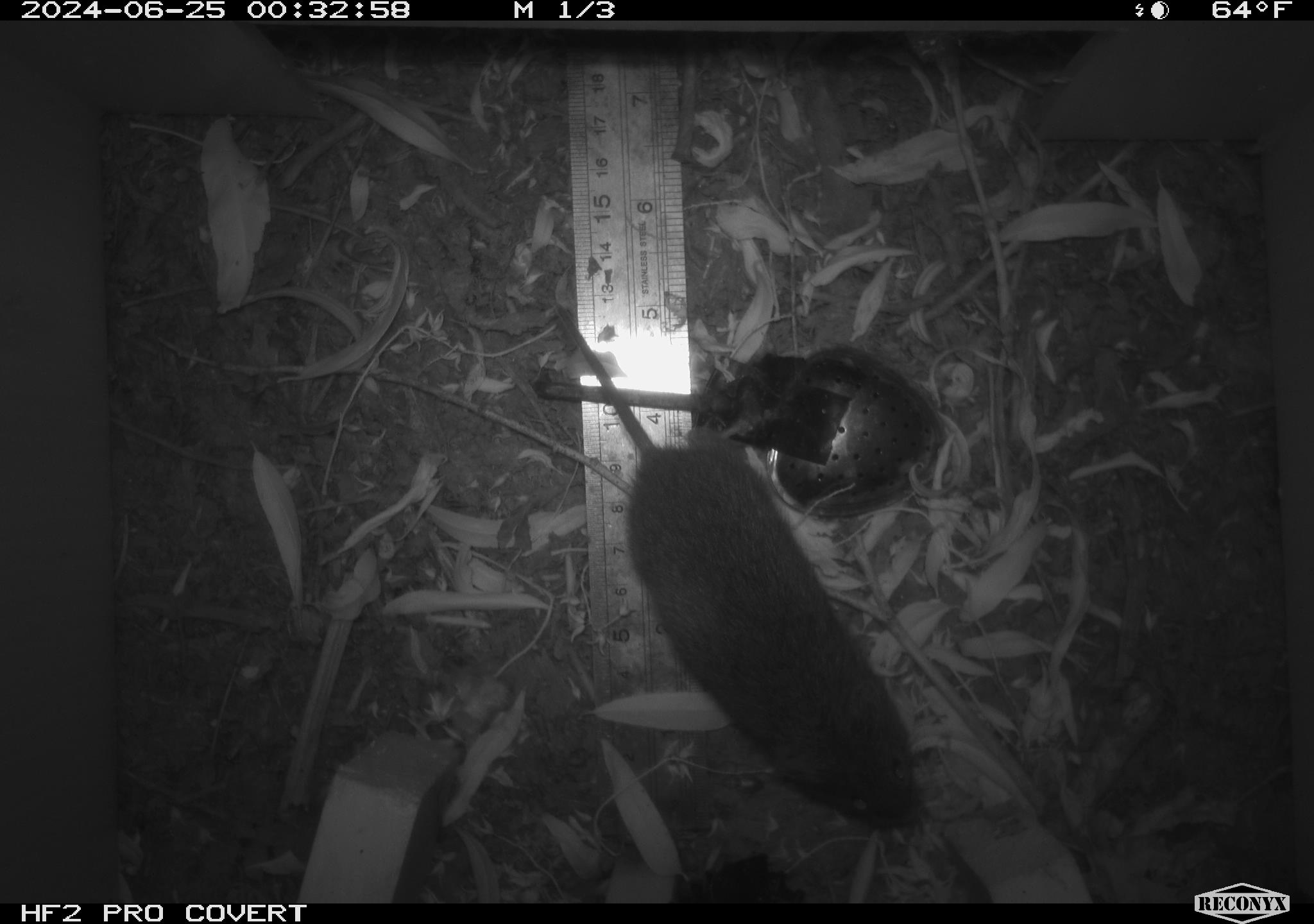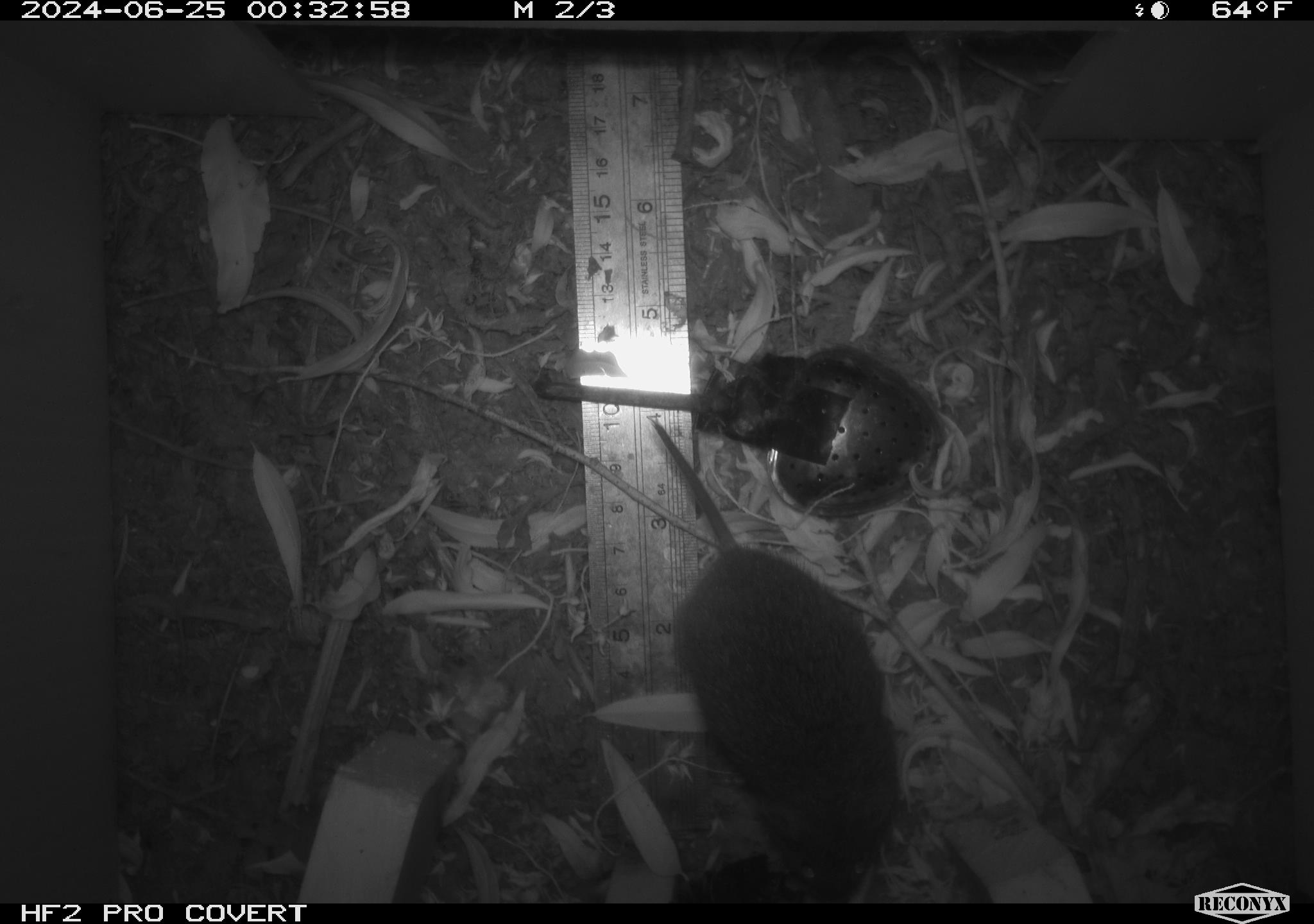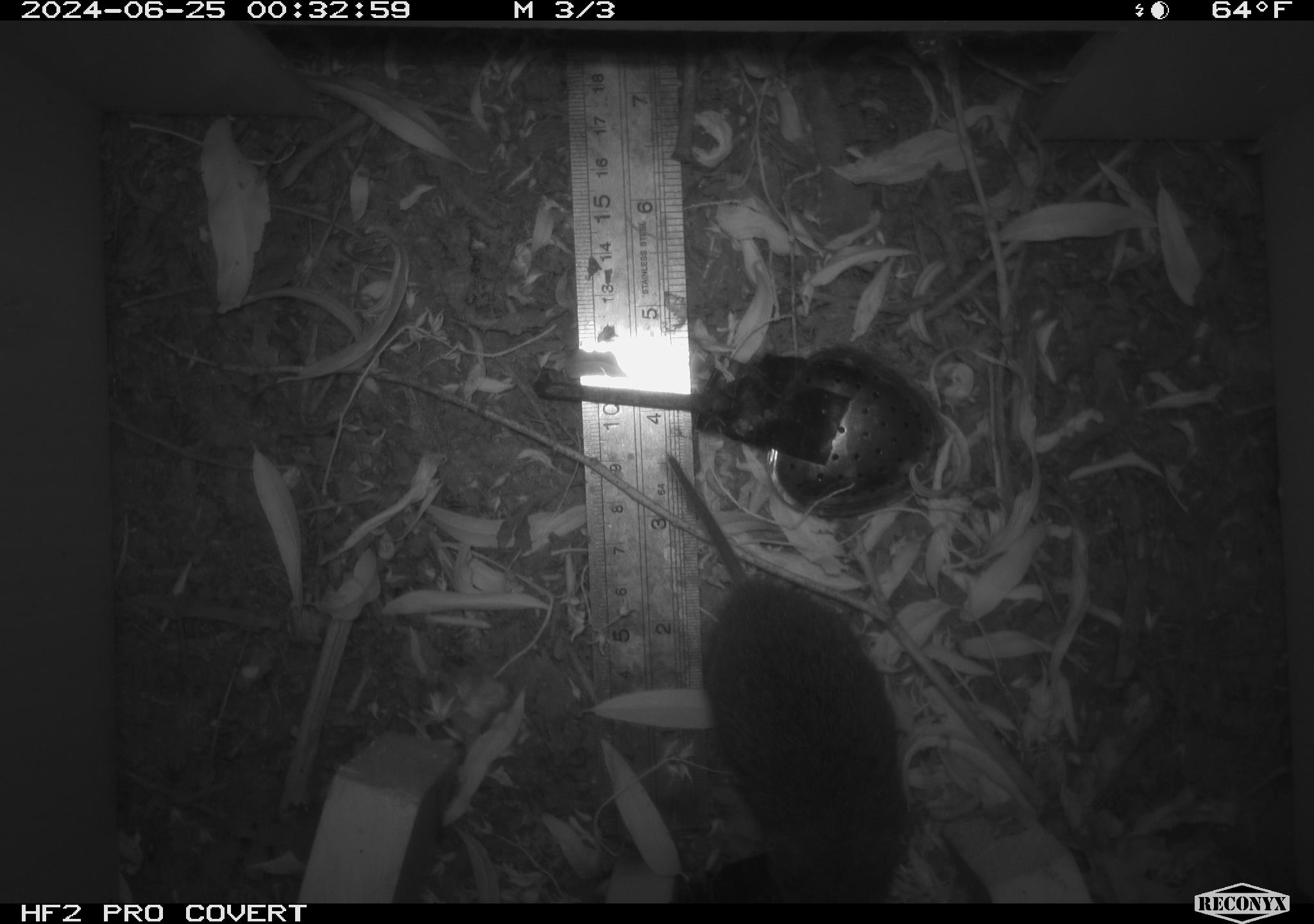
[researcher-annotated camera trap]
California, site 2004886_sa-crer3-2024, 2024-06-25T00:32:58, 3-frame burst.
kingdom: Animalia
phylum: Chordata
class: Mammalia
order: Rodentia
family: Cricetidae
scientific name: Arvicolinae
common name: voles, lemmings, and muskrats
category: arvicolinae subfamily